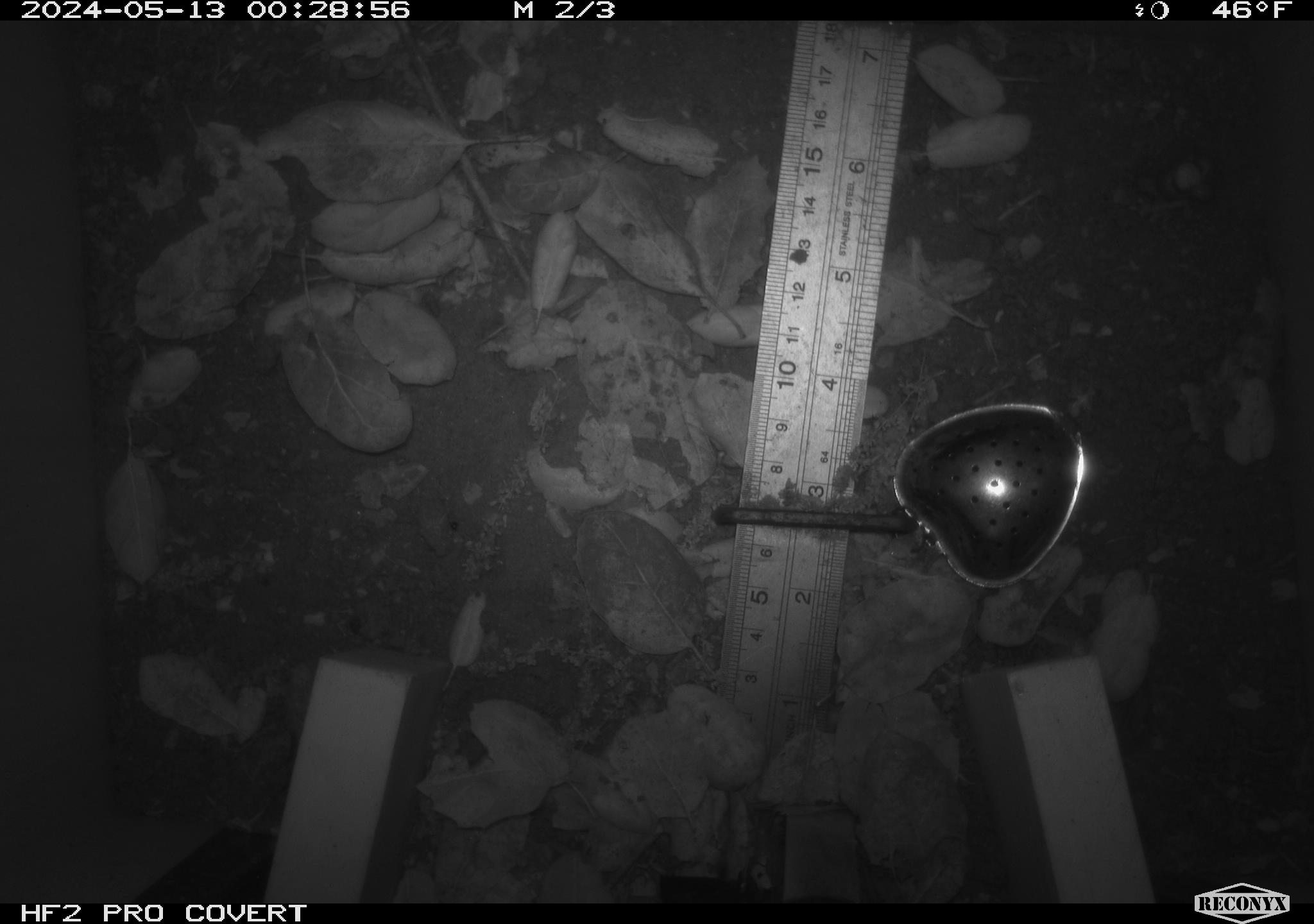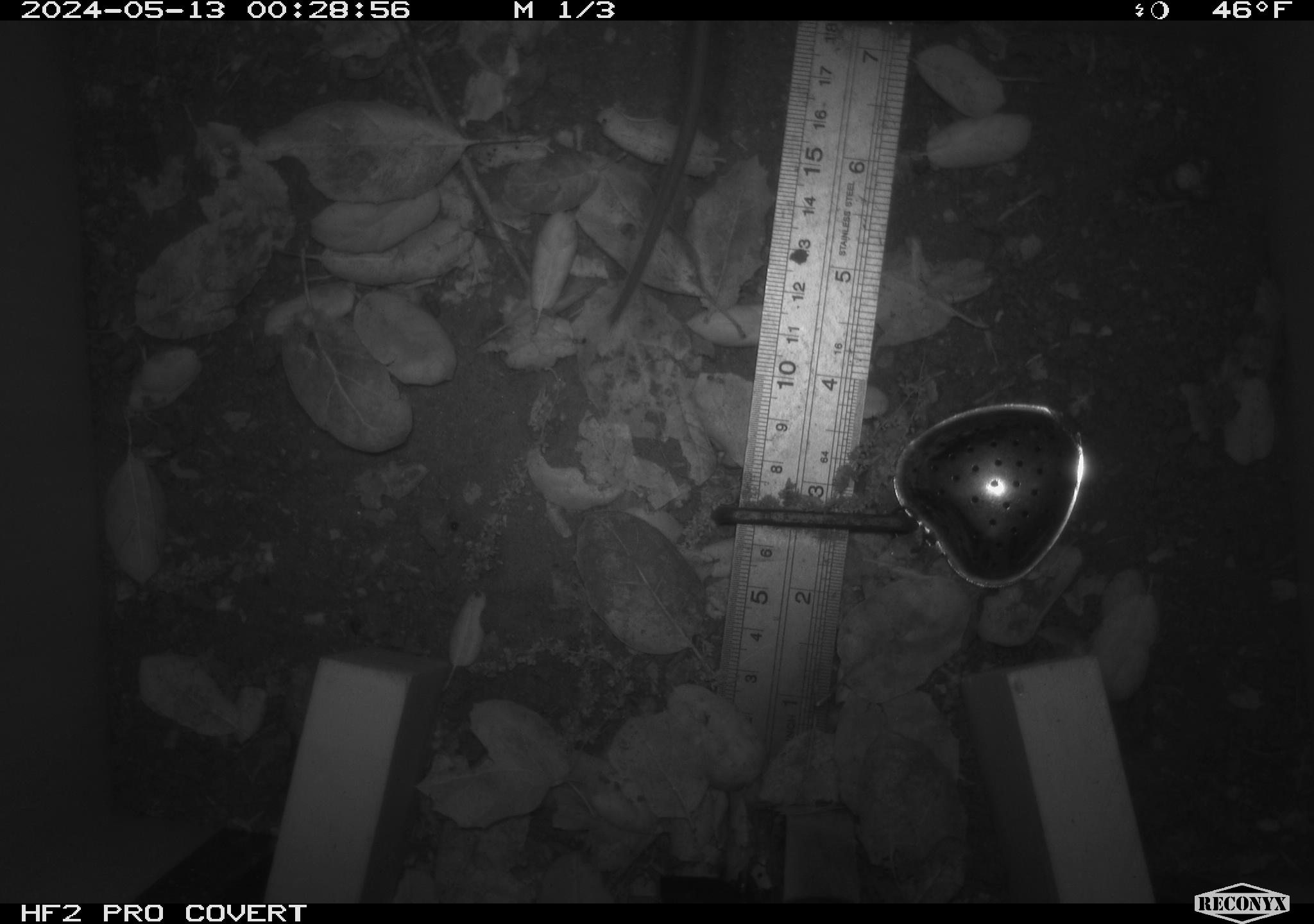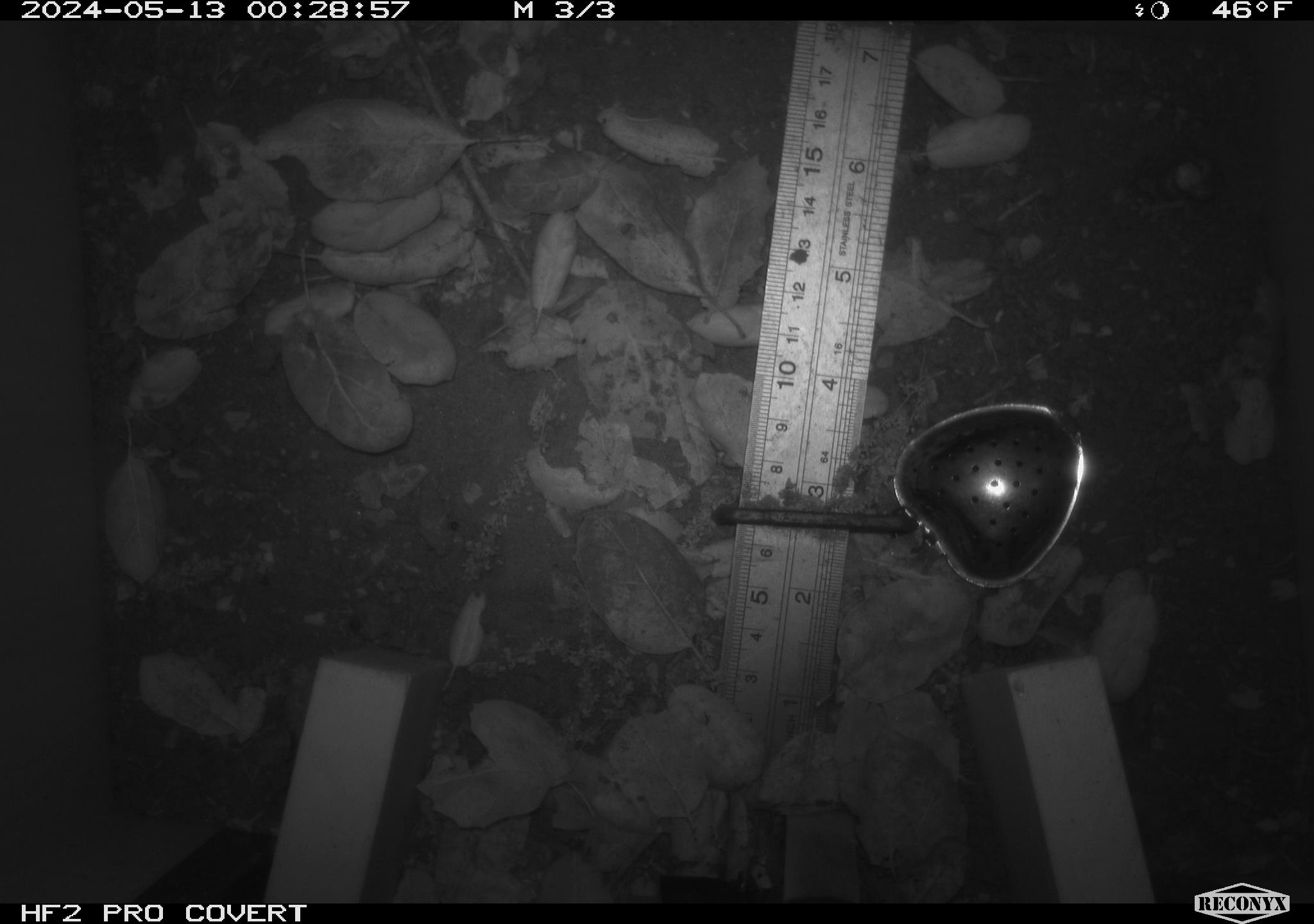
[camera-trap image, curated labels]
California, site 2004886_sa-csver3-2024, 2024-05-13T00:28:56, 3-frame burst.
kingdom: Animalia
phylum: Chordata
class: Mammalia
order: Rodentia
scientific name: Rodentia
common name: rodent